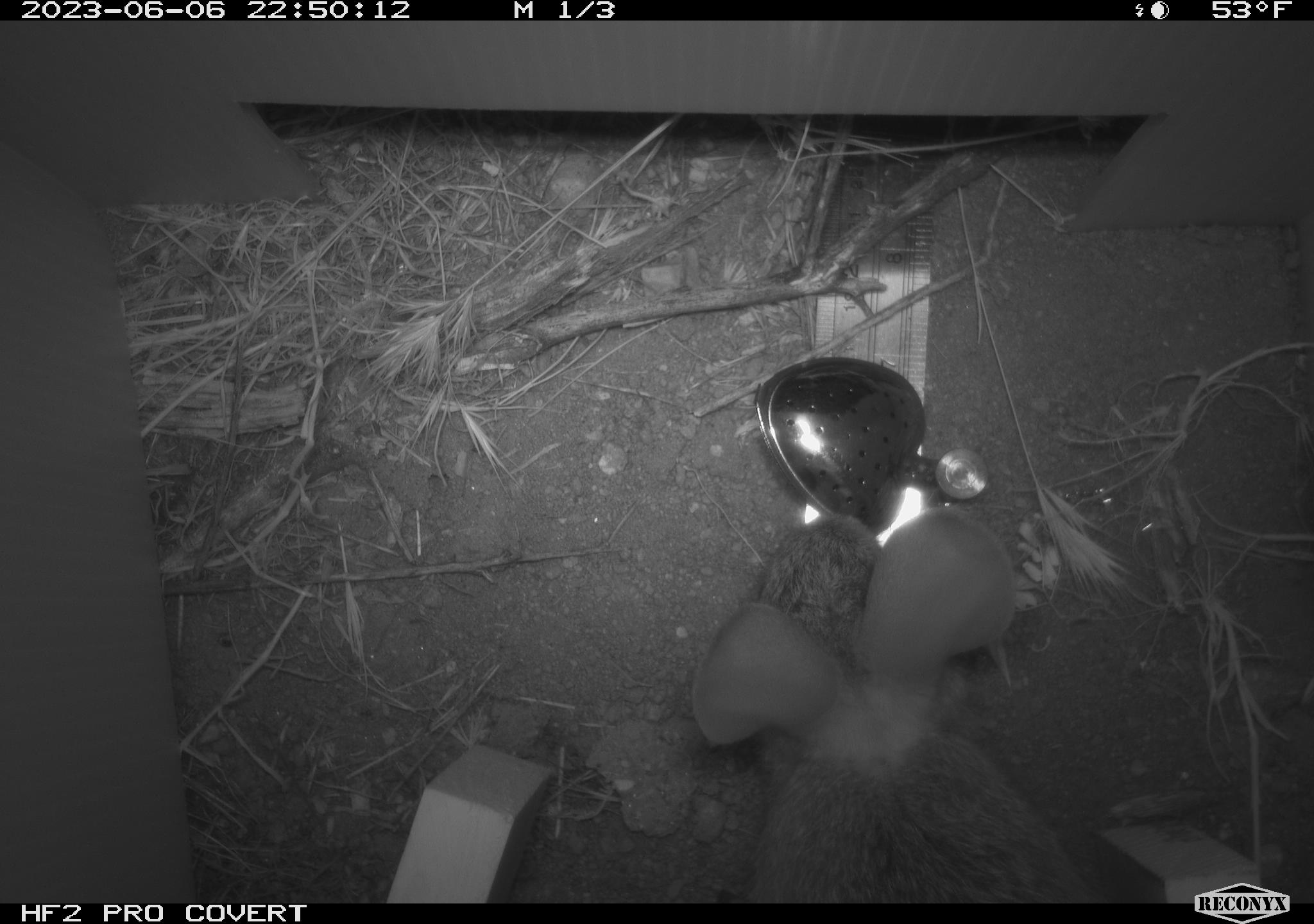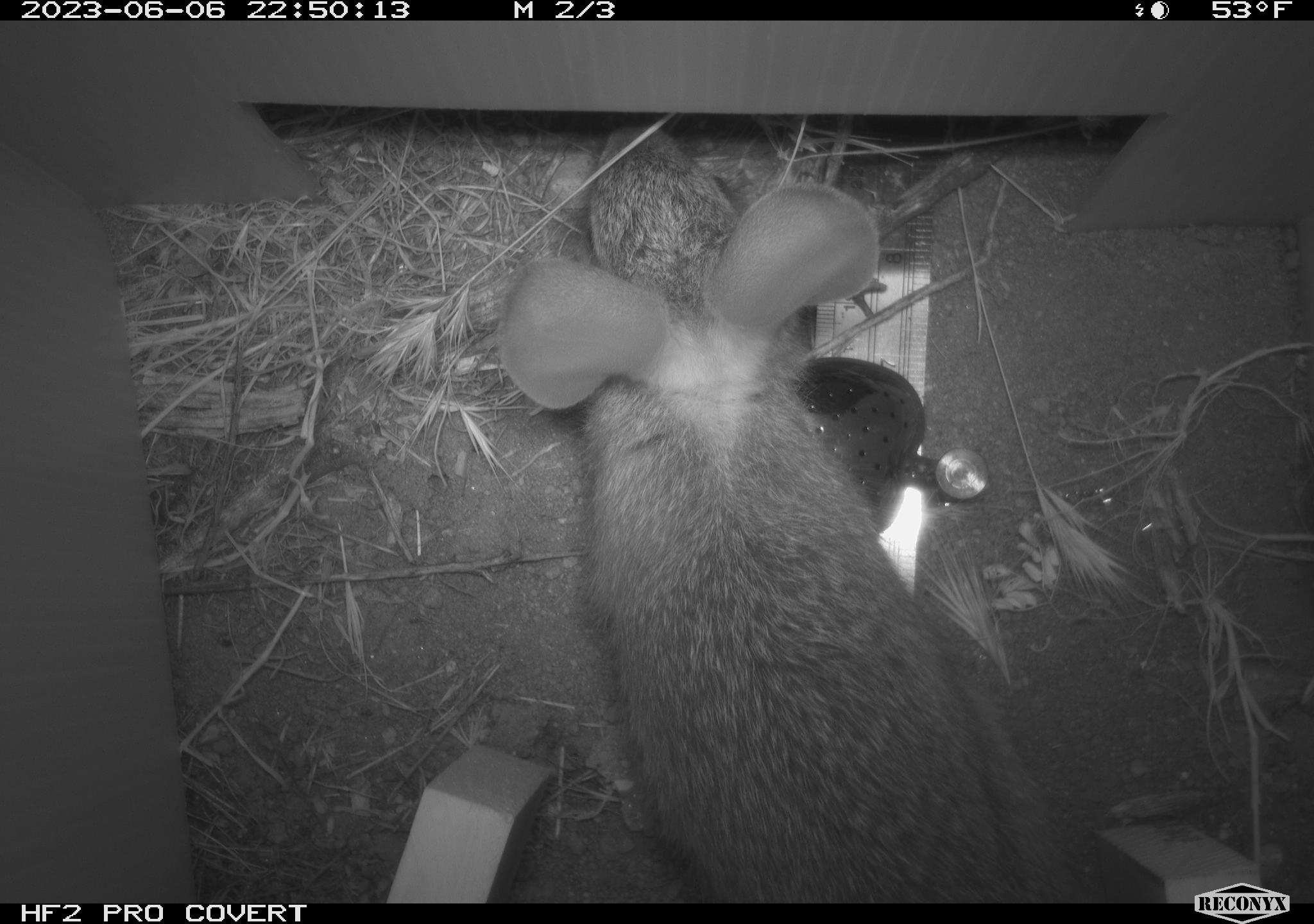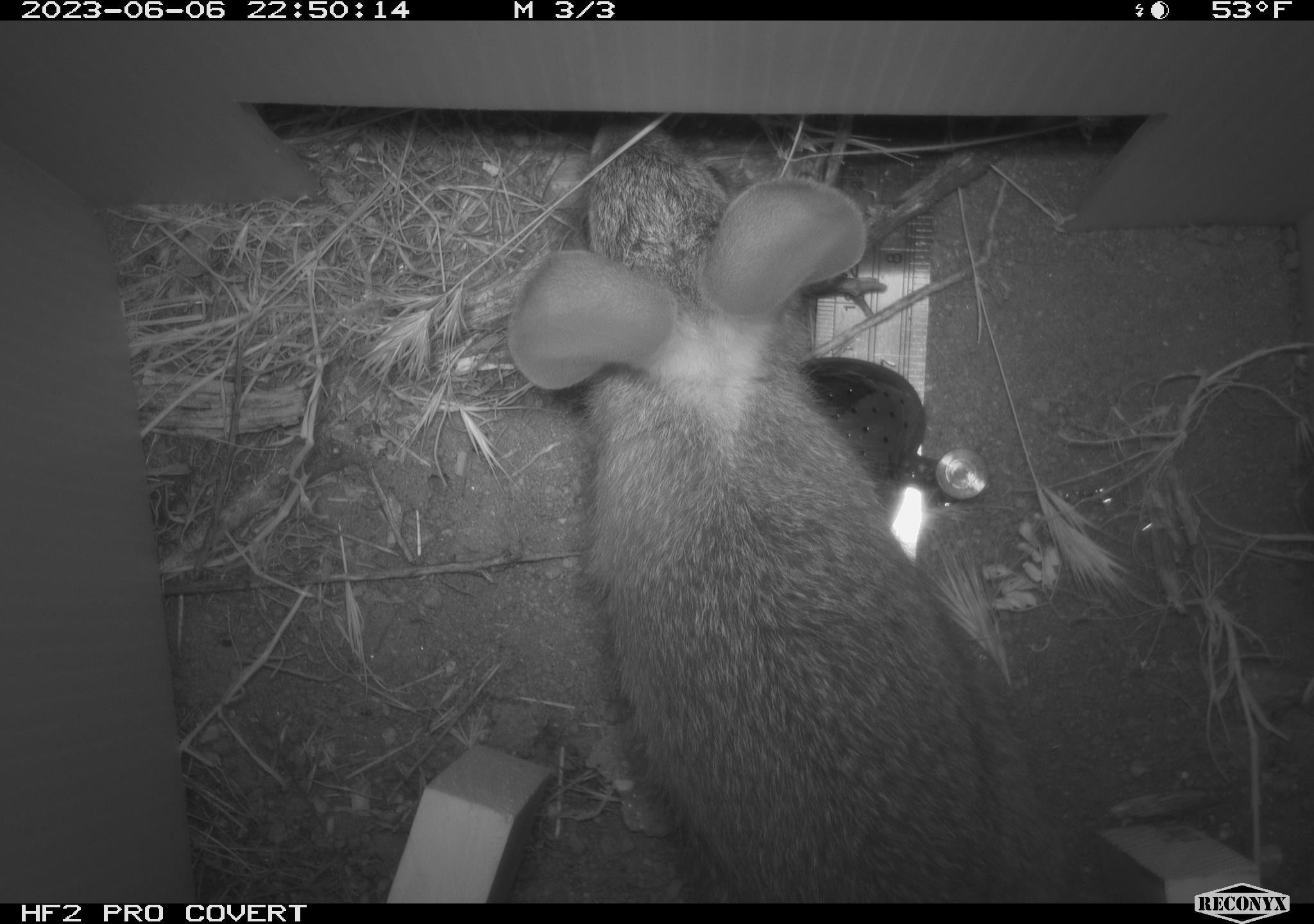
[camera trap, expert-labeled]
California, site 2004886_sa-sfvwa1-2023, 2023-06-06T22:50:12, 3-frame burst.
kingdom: Animalia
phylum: Chordata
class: Mammalia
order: Lagomorpha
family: Leporidae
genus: Sylvilagus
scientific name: Sylvilagus bachmani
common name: brush rabbit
Brush rabbit (Sylvilagus bachmani).